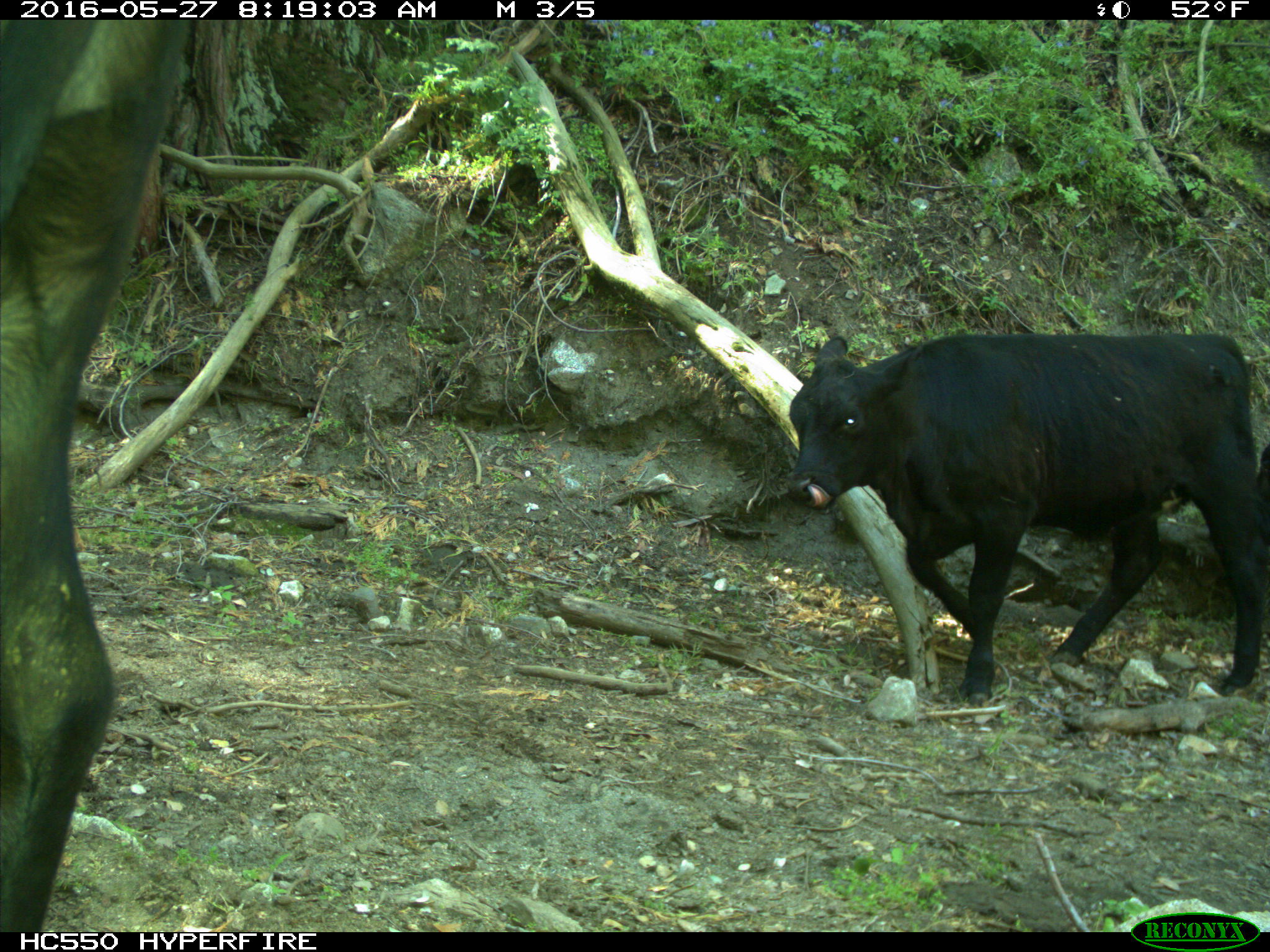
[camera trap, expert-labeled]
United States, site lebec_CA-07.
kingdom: Animalia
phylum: Chordata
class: Mammalia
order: Artiodactyla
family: Bovidae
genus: Bos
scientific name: Bos taurus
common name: domestic cow